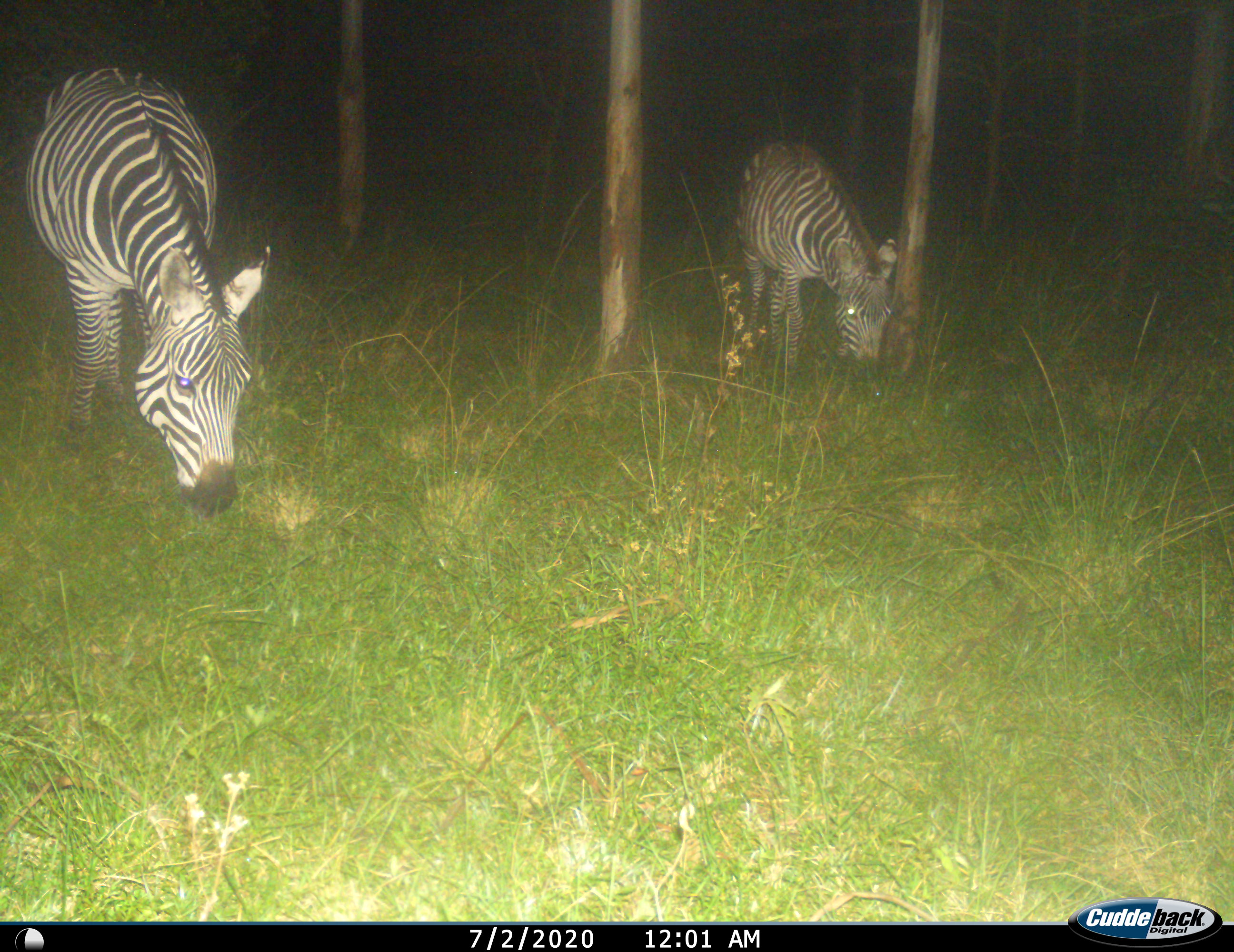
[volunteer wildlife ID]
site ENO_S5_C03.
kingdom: Animalia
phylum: Chordata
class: Mammalia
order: Perissodactyla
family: Equidae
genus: Equus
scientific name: Equus quagga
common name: plains zebra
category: zebraplains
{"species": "zebraplains (plains zebra) (Equus quagga)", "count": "2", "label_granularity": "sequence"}